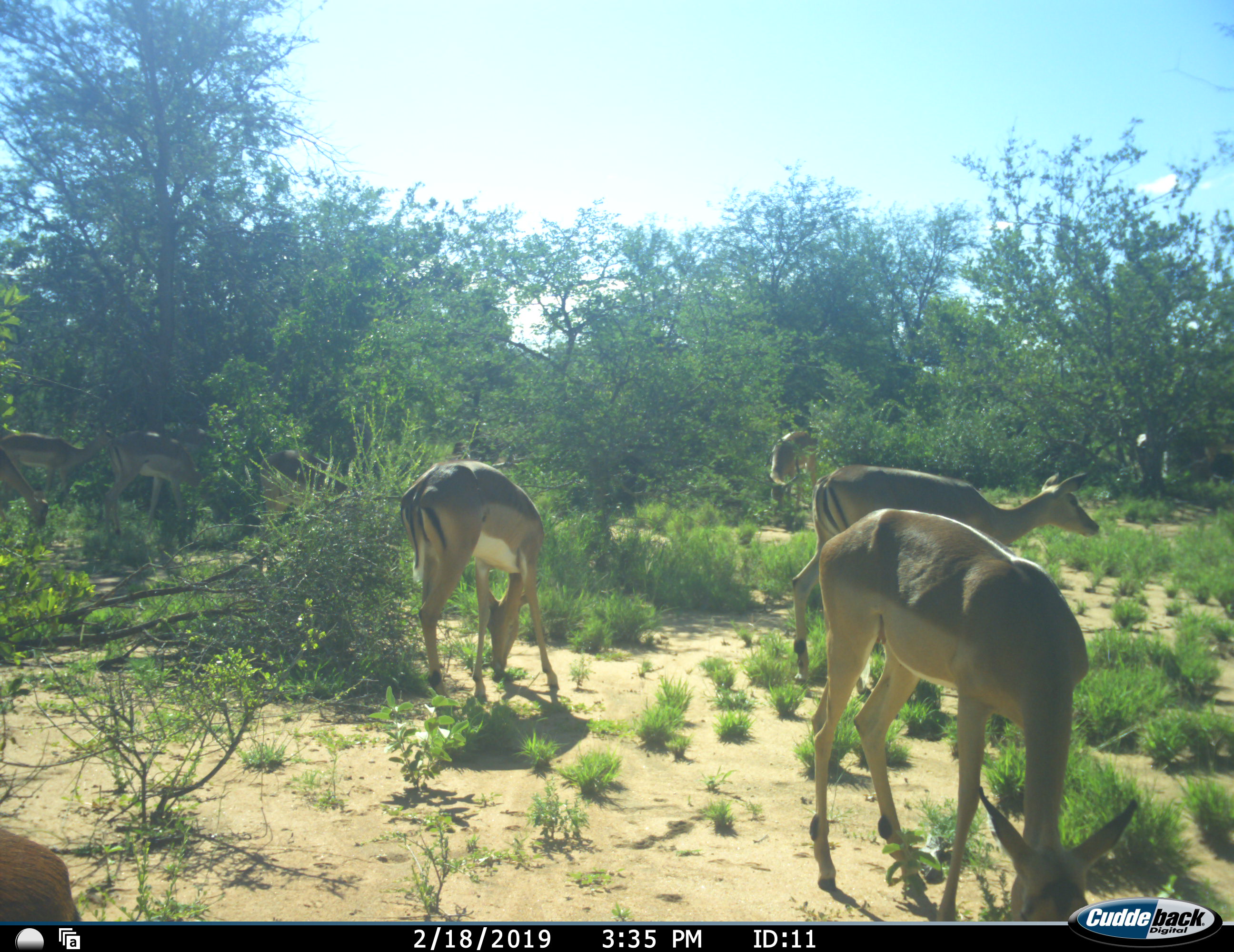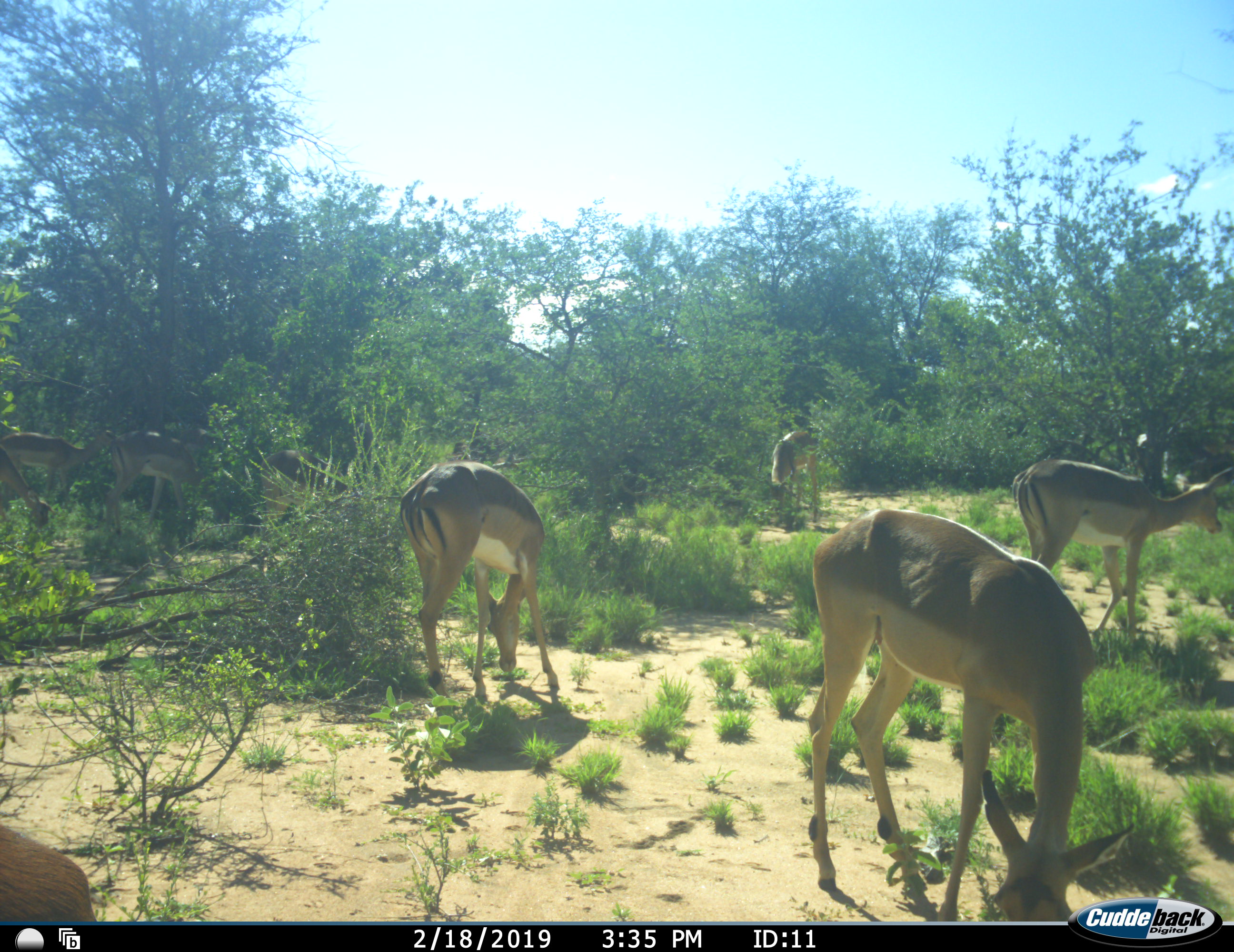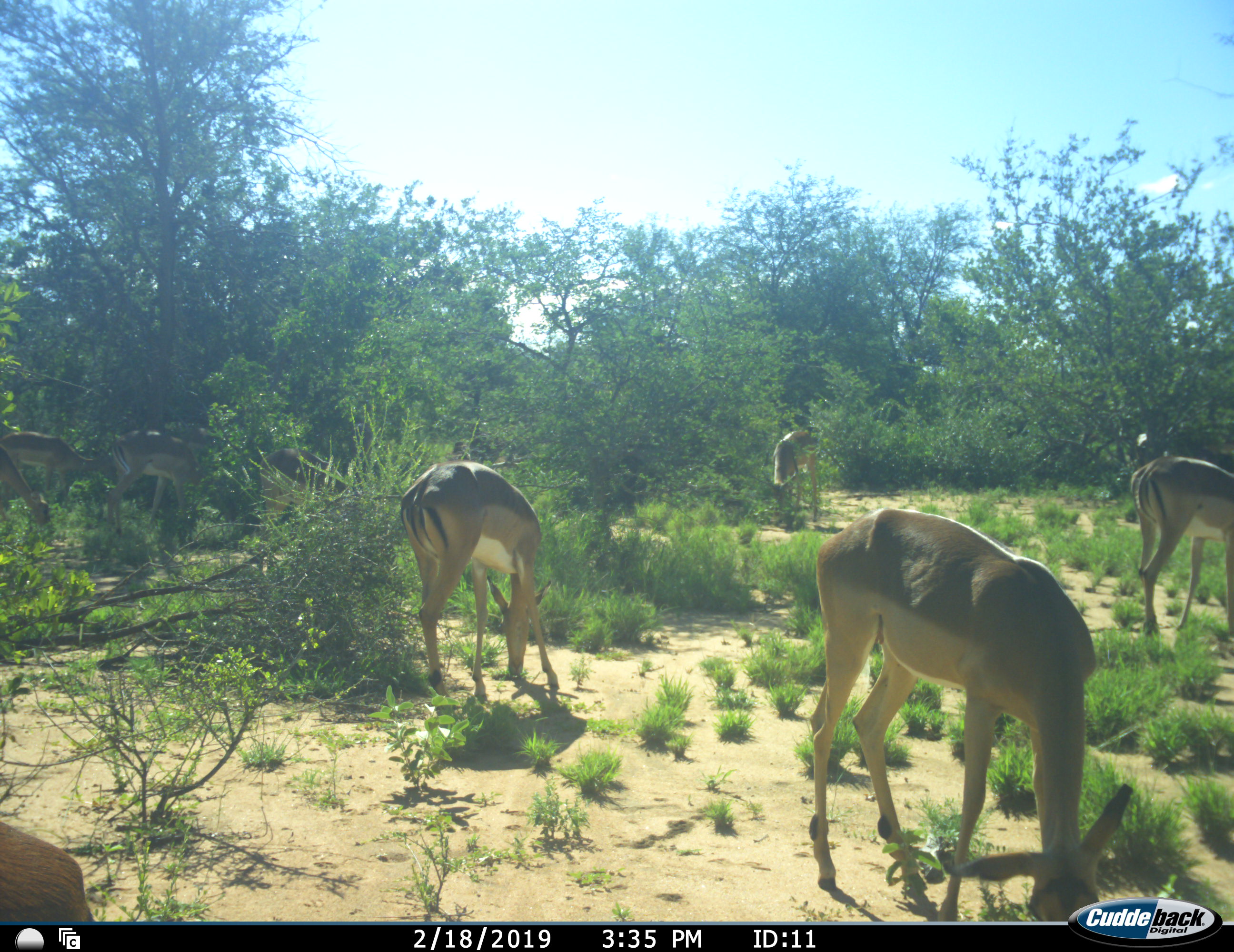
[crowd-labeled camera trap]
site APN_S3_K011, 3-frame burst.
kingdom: Animalia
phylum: Chordata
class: Mammalia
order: Artiodactyla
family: Bovidae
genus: Aepyceros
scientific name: Aepyceros melampus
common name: impala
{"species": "impala (Aepyceros melampus)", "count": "8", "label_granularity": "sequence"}